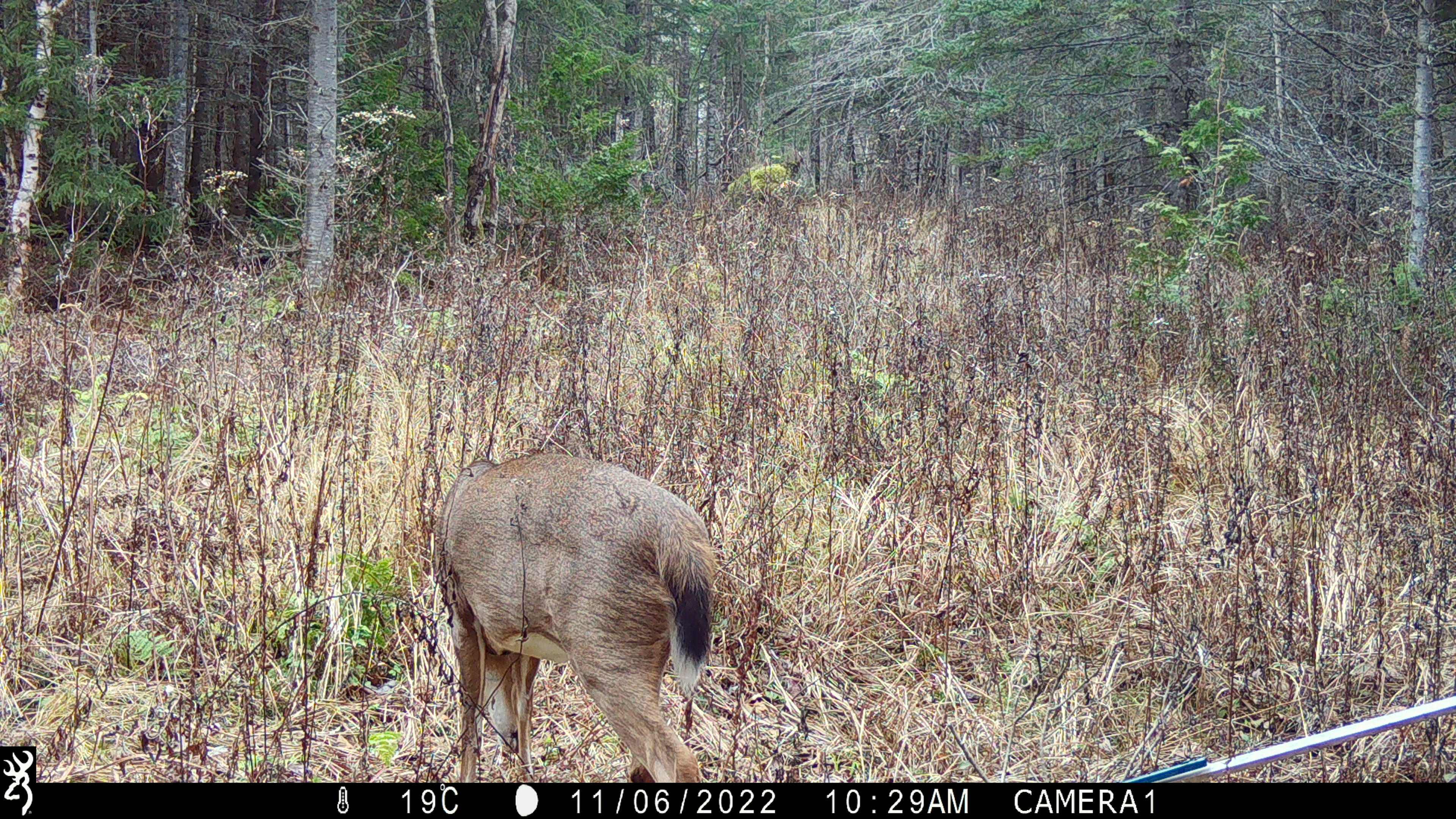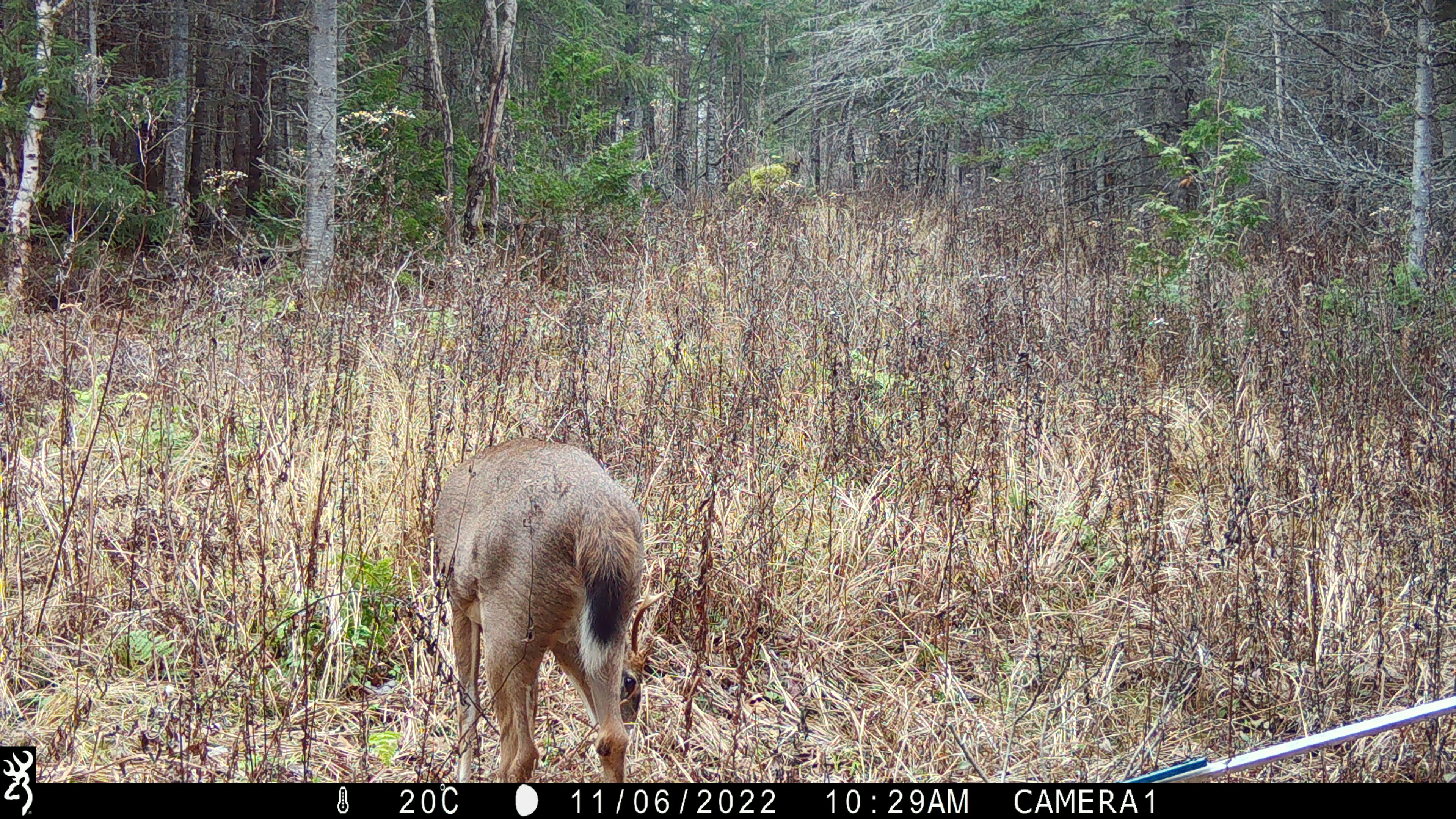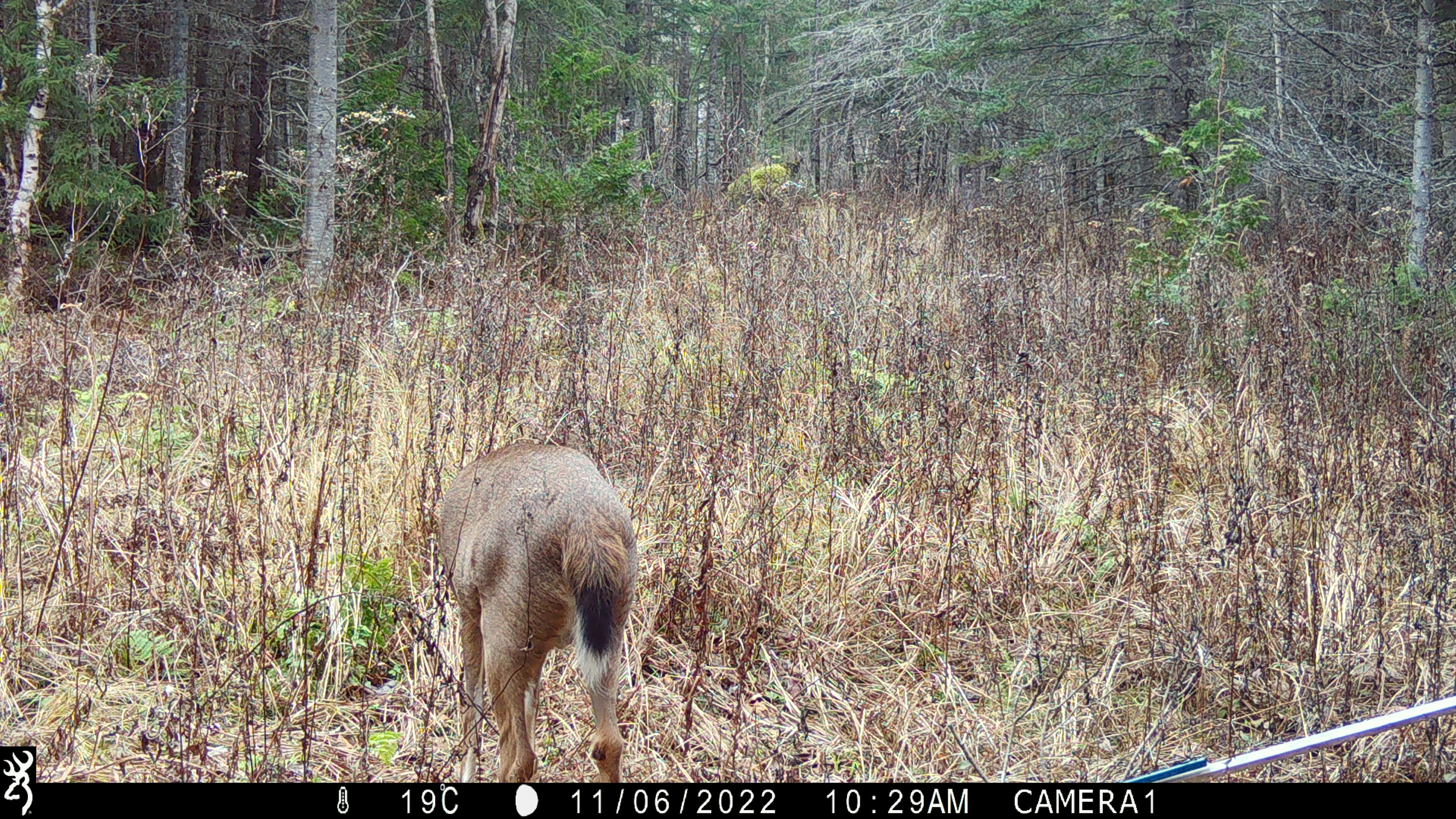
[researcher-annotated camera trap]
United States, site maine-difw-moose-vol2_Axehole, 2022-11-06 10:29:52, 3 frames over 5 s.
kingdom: Animalia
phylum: Chordata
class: Mammalia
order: Artiodactyla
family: Cervidae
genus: Odocoileus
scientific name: Odocoileus virginianus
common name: white-tailed deer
White-tailed deer (Odocoileus virginianus).